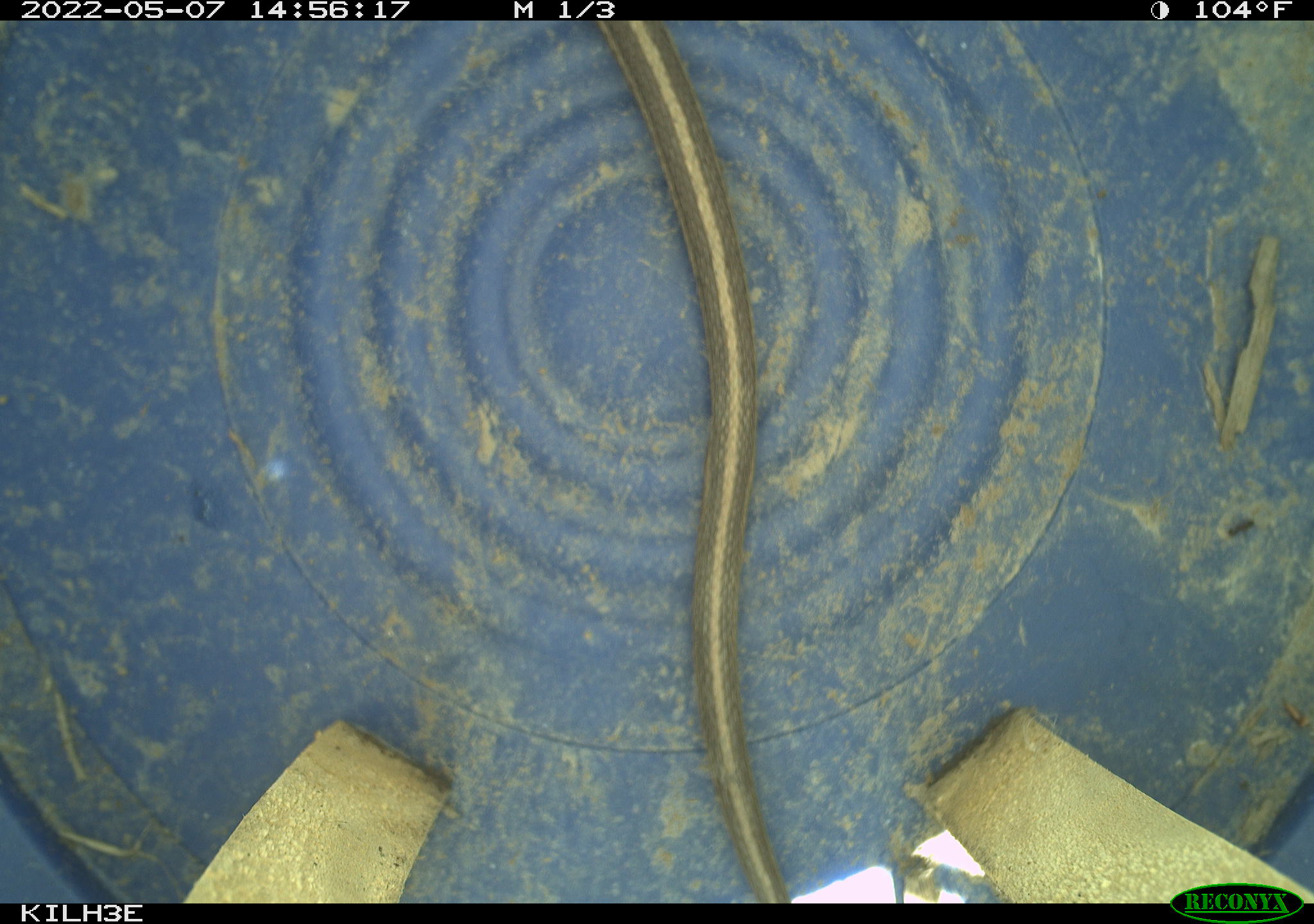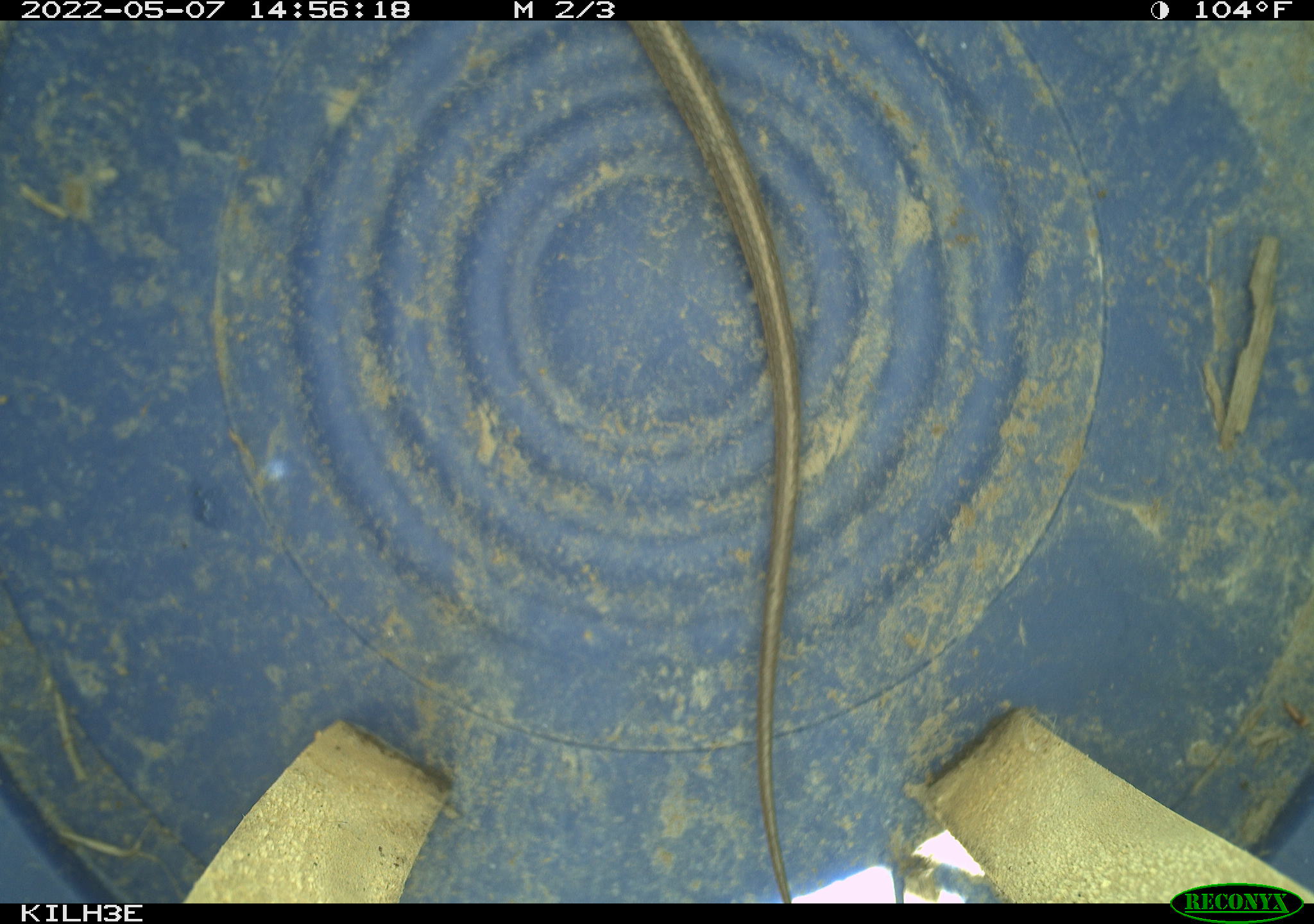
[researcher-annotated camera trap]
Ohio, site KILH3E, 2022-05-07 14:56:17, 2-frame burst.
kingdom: Animalia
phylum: Chordata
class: Reptilia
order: Squamata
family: Colubridae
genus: Thamnophis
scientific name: Thamnophis sirtalis sirtalis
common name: eastern gartersnake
Eastern gartersnake (Thamnophis sirtalis sirtalis).